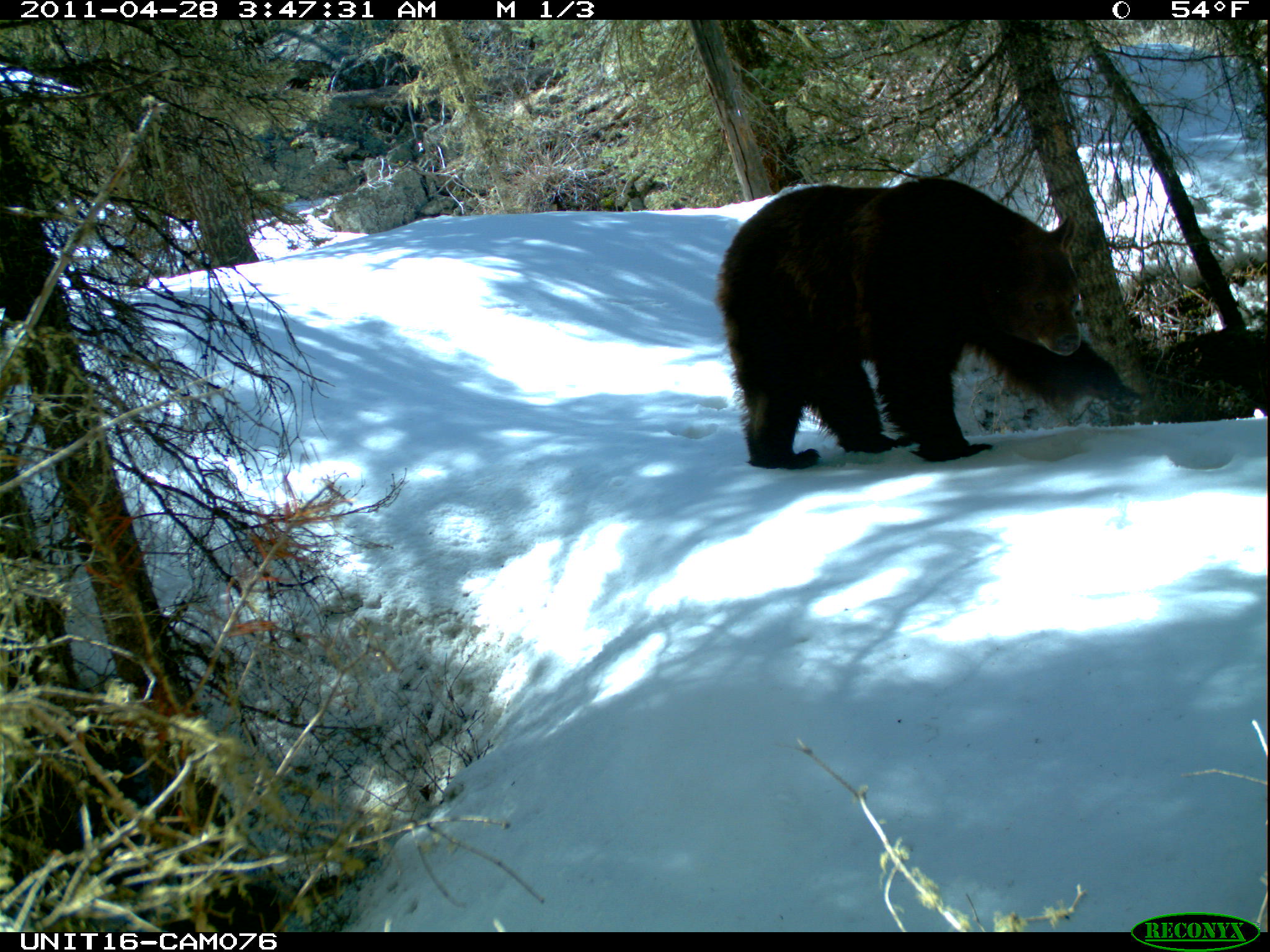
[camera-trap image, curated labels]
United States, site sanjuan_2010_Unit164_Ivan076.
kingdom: Animalia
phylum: Chordata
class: Mammalia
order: Carnivora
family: Ursidae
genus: Ursus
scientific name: Ursus americanus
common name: american black bear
Ursus americanus (american black bear).